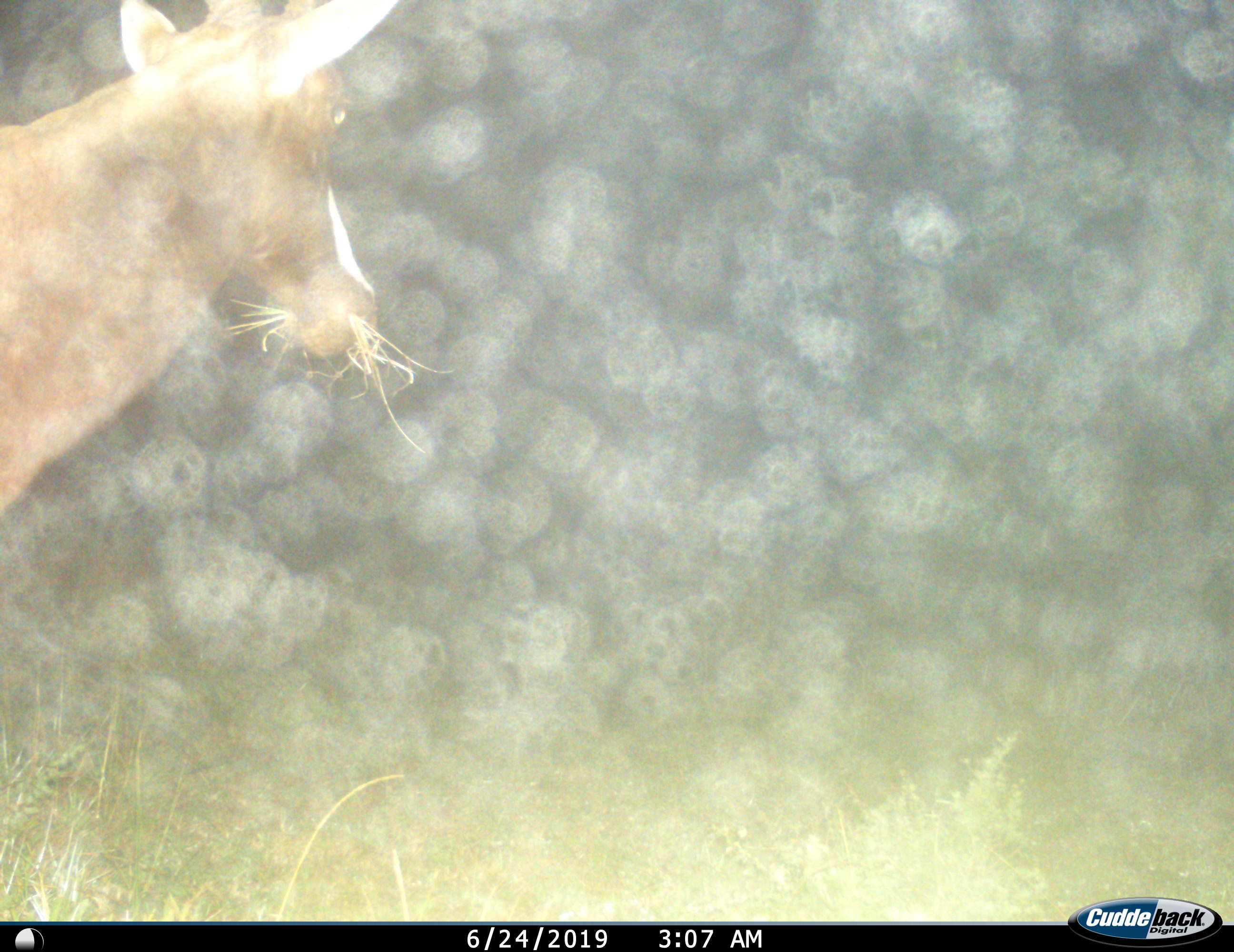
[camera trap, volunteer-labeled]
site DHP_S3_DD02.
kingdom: Animalia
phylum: Chordata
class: Mammalia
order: Artiodactyla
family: Bovidae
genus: Damaliscus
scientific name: Damaliscus pygargus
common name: bontebok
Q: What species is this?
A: Bontebok (Damaliscus pygargus).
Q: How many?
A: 1.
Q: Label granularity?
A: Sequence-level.